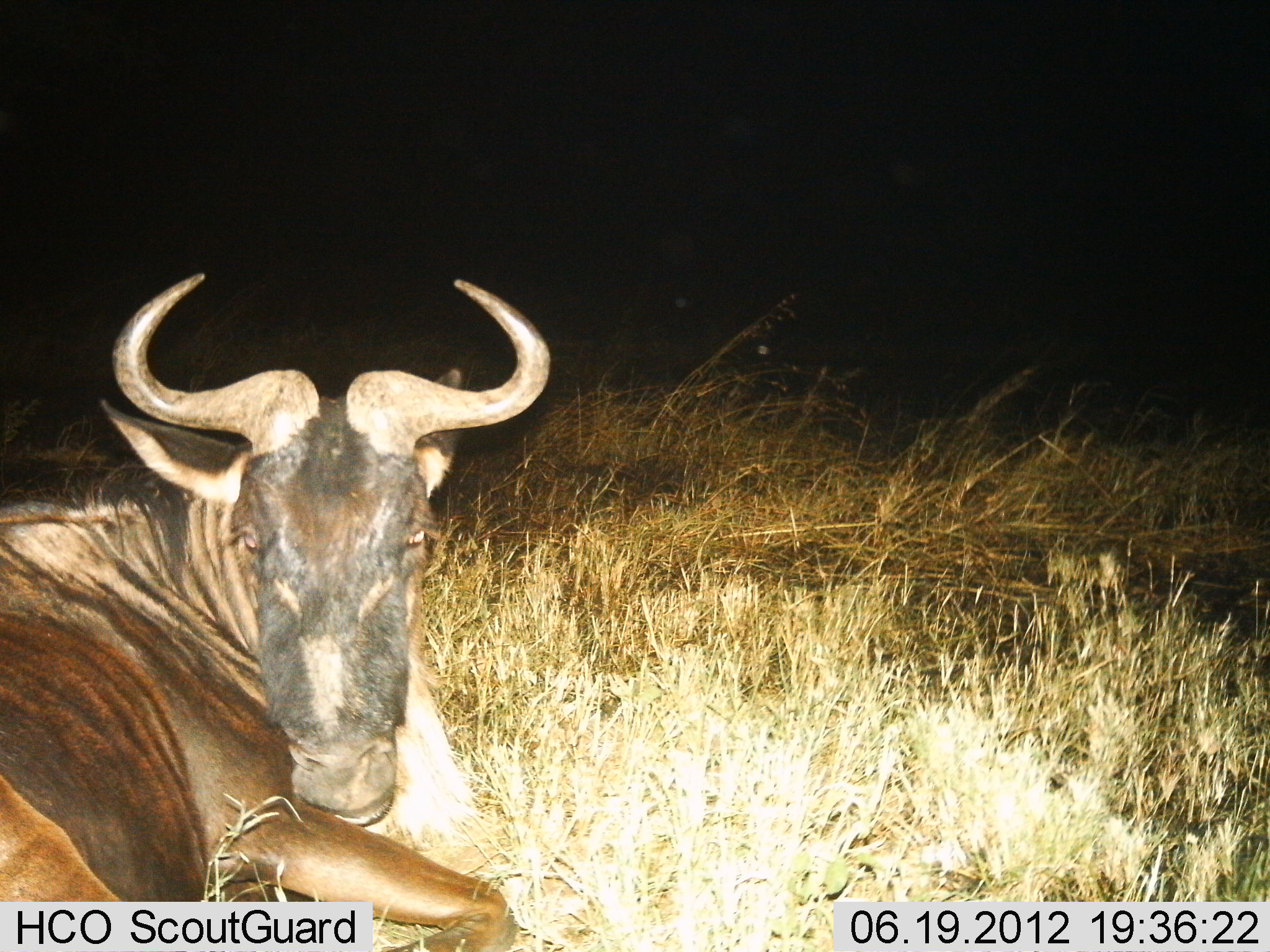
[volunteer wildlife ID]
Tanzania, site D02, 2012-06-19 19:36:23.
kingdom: Animalia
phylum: Chordata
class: Mammalia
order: Artiodactyla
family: Bovidae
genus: Connochaetes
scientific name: Connochaetes taurinus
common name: blue wildebeest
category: wildebeest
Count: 1.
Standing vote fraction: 0%.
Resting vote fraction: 100%.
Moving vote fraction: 0%.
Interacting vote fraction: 0%.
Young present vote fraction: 0%.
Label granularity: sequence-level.